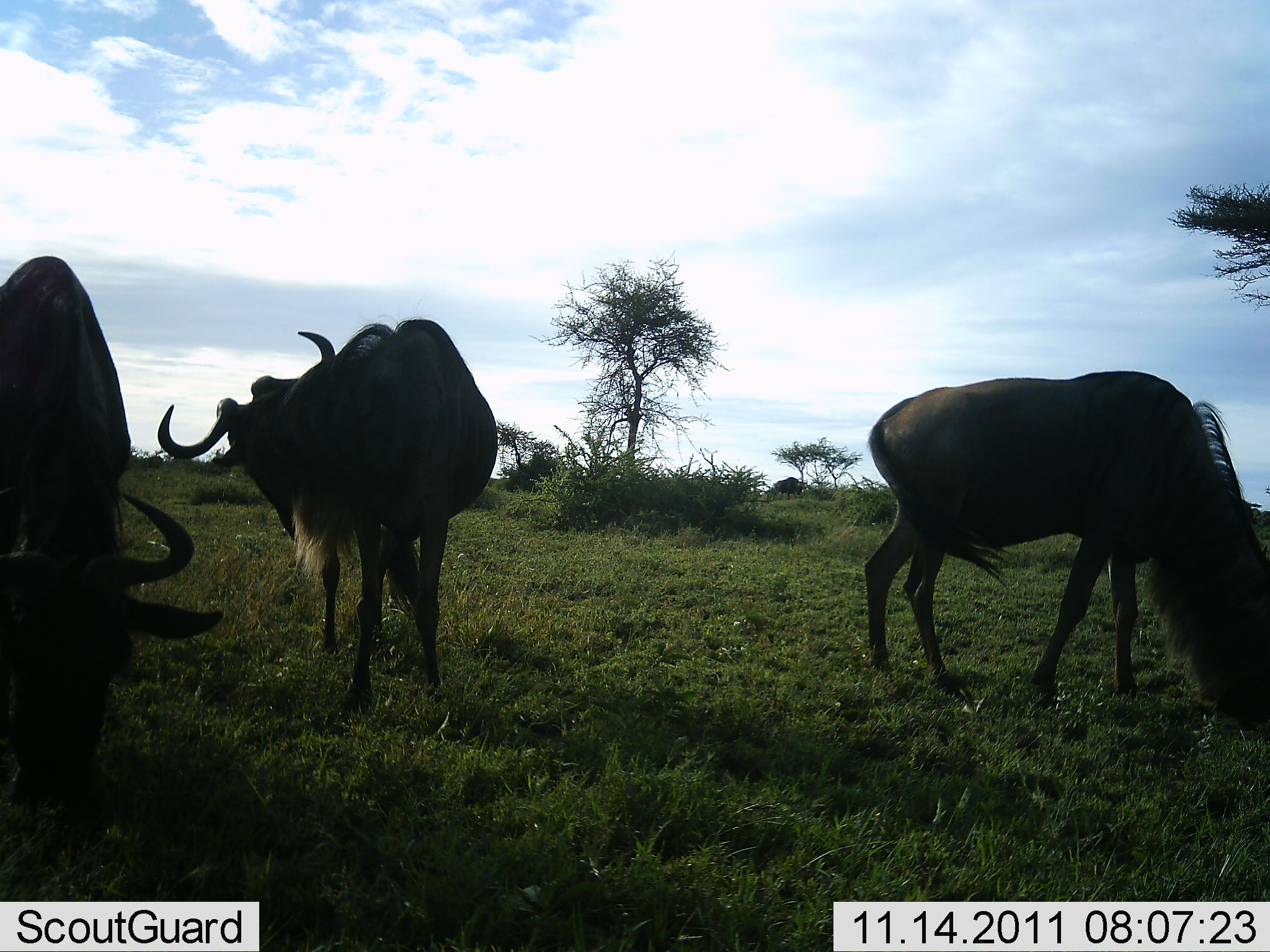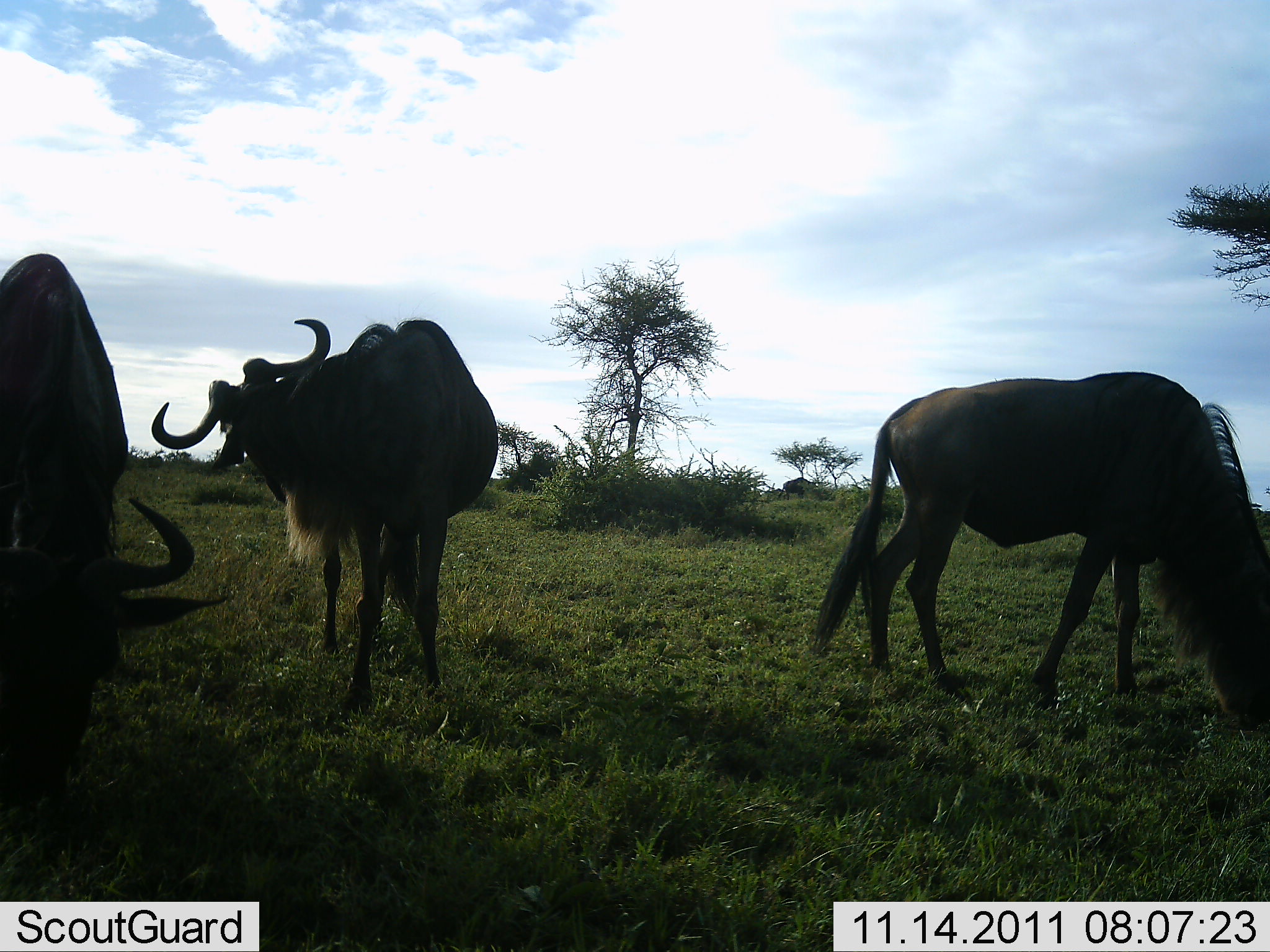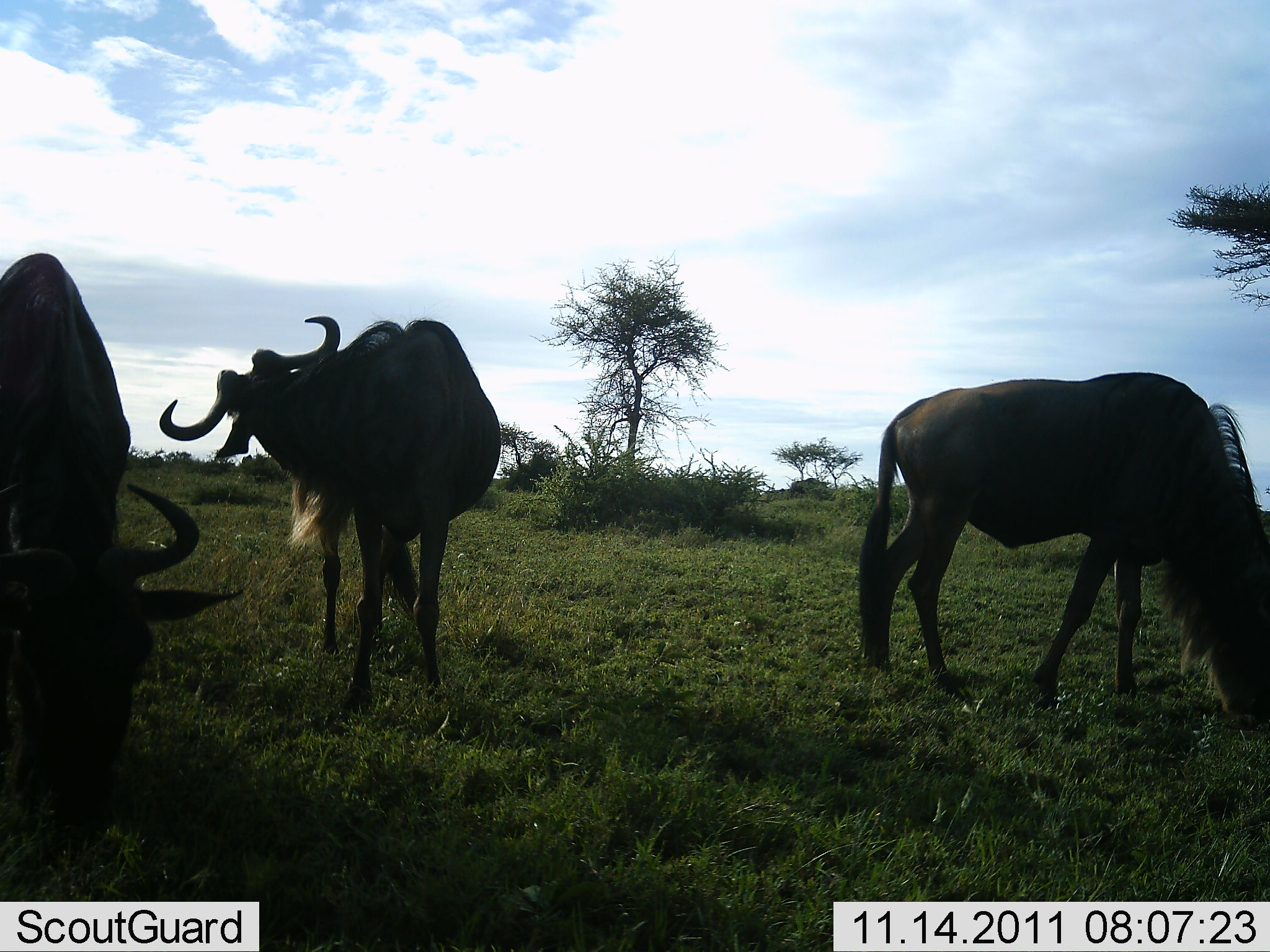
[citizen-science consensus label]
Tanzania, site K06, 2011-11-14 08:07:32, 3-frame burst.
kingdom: Animalia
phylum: Chordata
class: Mammalia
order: Artiodactyla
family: Bovidae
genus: Connochaetes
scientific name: Connochaetes taurinus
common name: blue wildebeest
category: wildebeest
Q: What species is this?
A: Wildebeest (blue wildebeest) (Connochaetes taurinus).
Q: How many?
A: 3.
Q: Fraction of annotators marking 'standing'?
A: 73%.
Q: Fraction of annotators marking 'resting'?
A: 0%.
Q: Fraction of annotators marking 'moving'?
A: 7%.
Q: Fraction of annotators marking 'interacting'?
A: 0%.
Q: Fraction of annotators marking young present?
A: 0%.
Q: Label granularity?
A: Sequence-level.